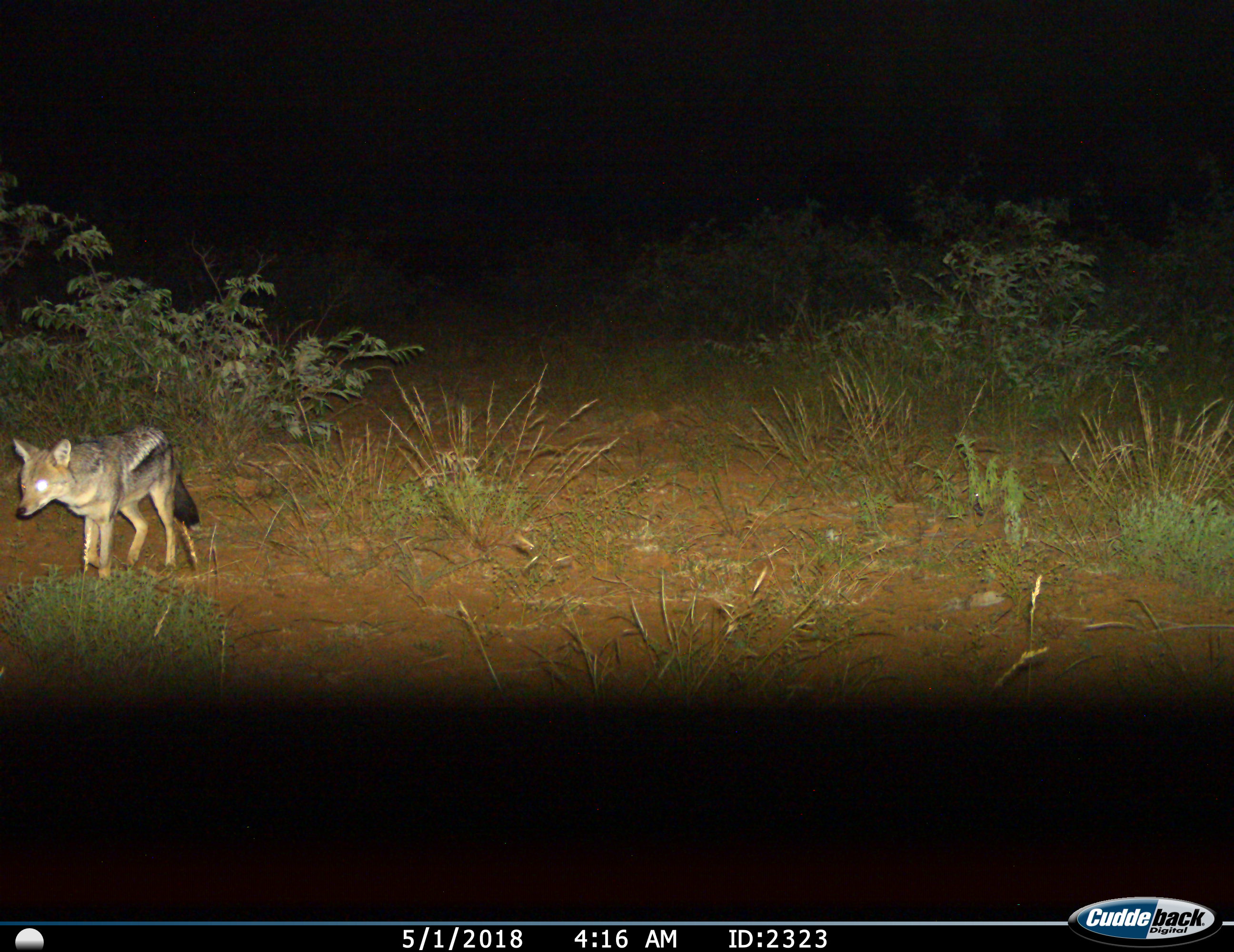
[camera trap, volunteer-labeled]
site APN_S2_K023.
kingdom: Animalia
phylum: Chordata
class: Mammalia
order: Carnivora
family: Canidae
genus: Lupulella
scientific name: Lupulella adusta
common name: side-striped jackal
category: jackalsidestriped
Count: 1.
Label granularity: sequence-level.